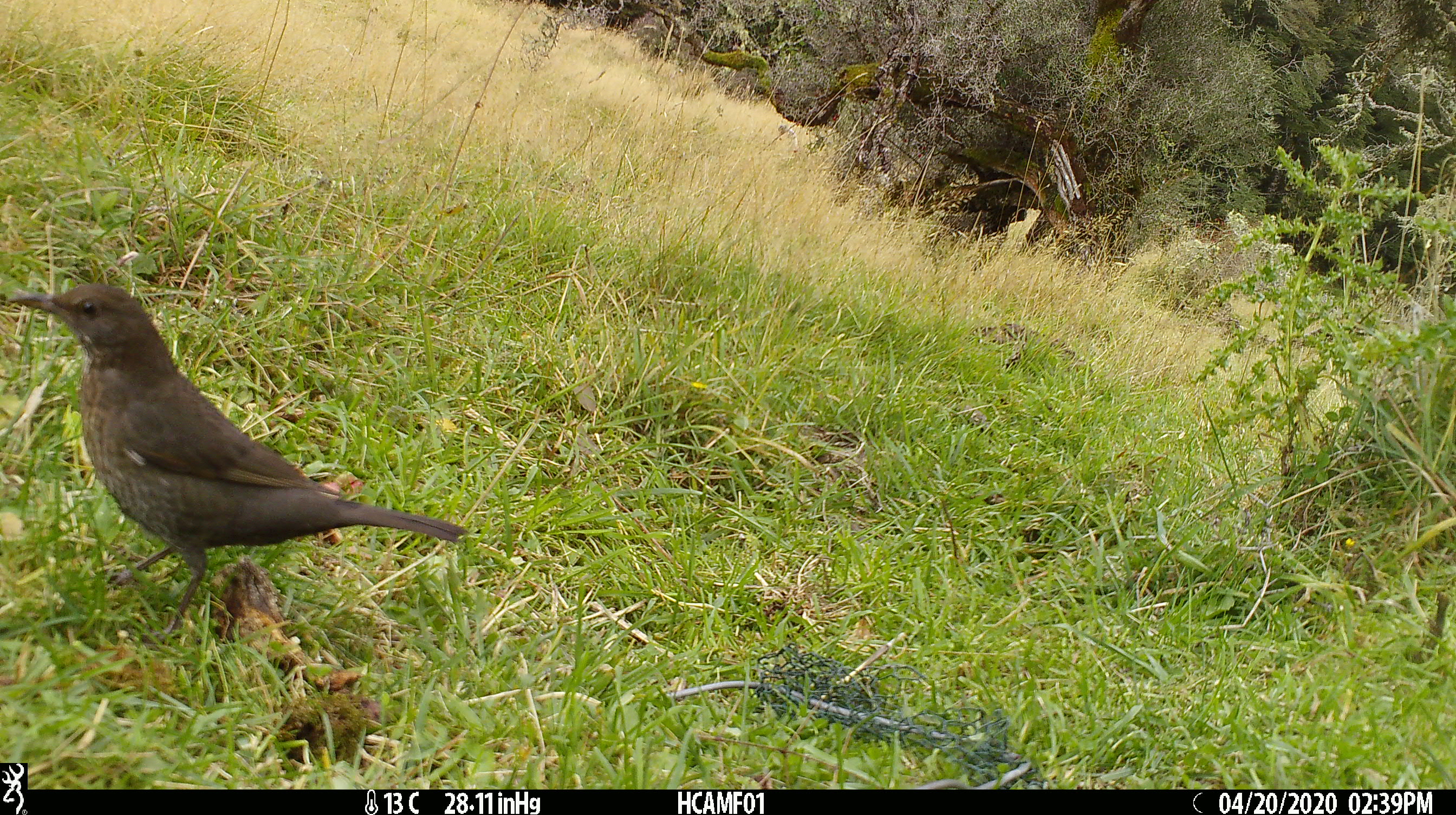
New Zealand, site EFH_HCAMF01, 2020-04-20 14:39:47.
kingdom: Animalia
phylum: Chordata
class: Aves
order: Passeriformes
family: Turdidae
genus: Turdus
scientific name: Turdus merula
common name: eurasian blackbird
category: blackbird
Blackbird (eurasian blackbird) (Turdus merula).